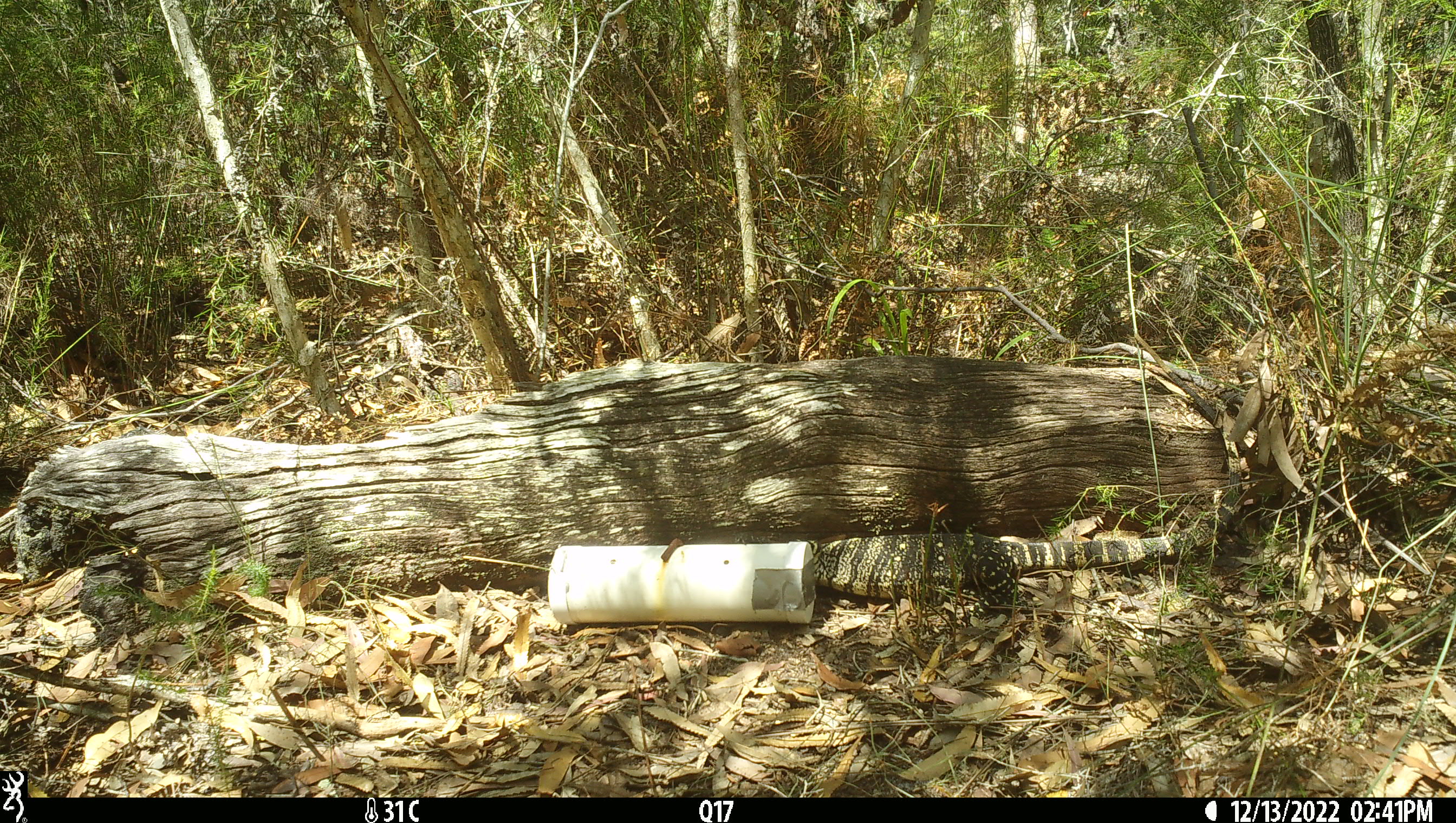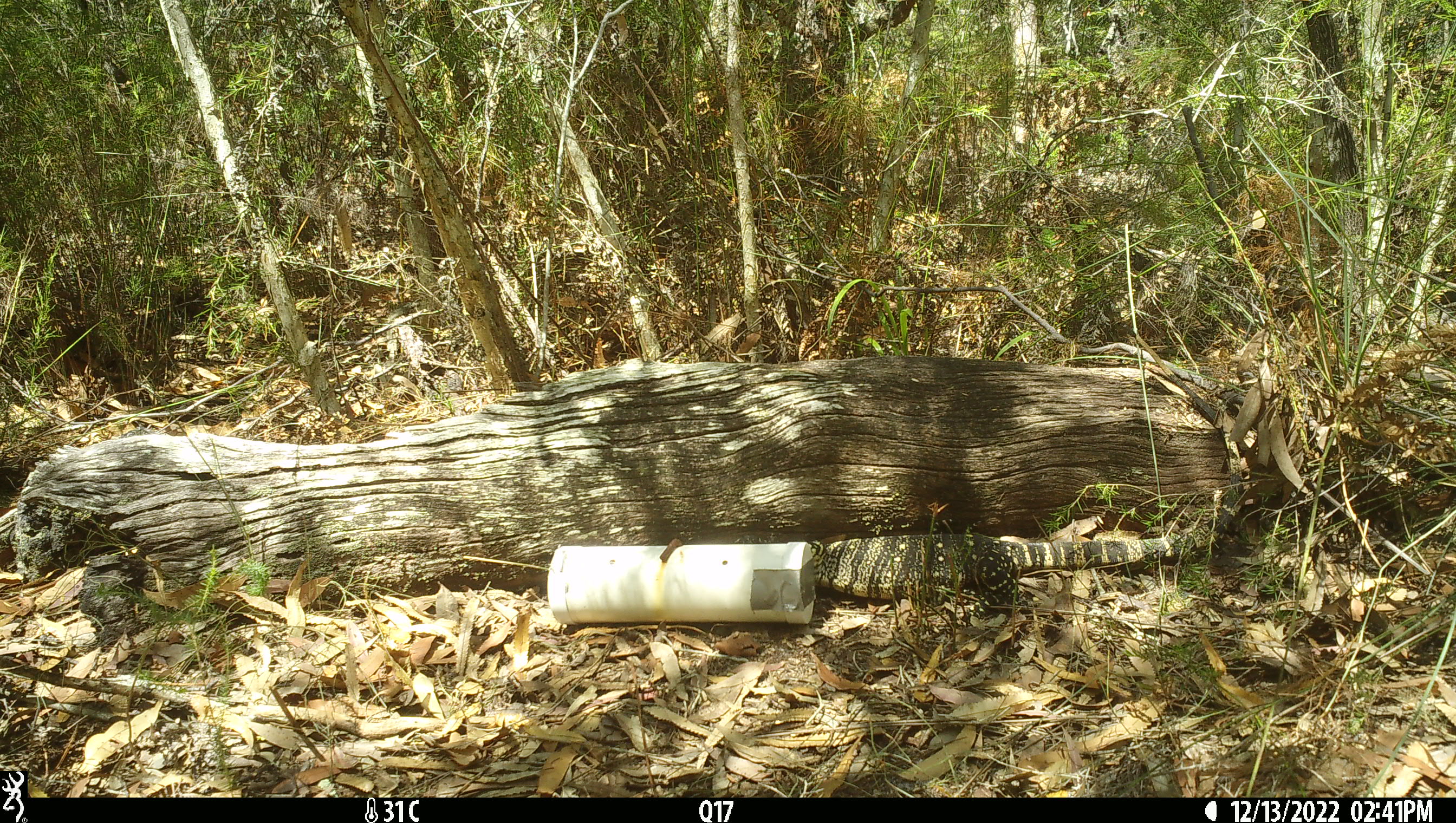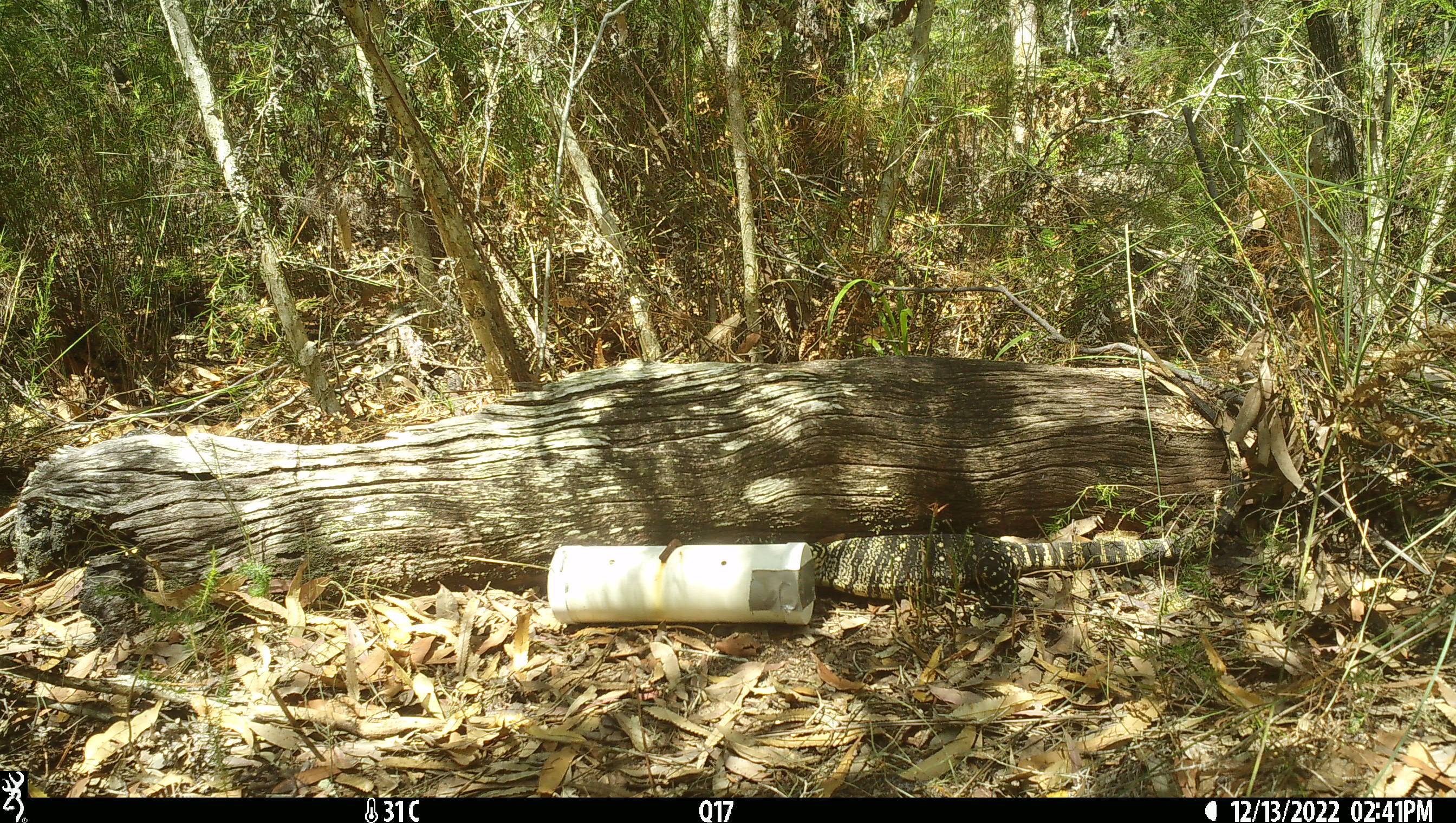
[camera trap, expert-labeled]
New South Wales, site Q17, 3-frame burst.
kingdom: Animalia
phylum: Chordata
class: Reptilia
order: Squamata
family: Varanidae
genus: Varanus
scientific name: Varanus varius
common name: lace monitor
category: goanna